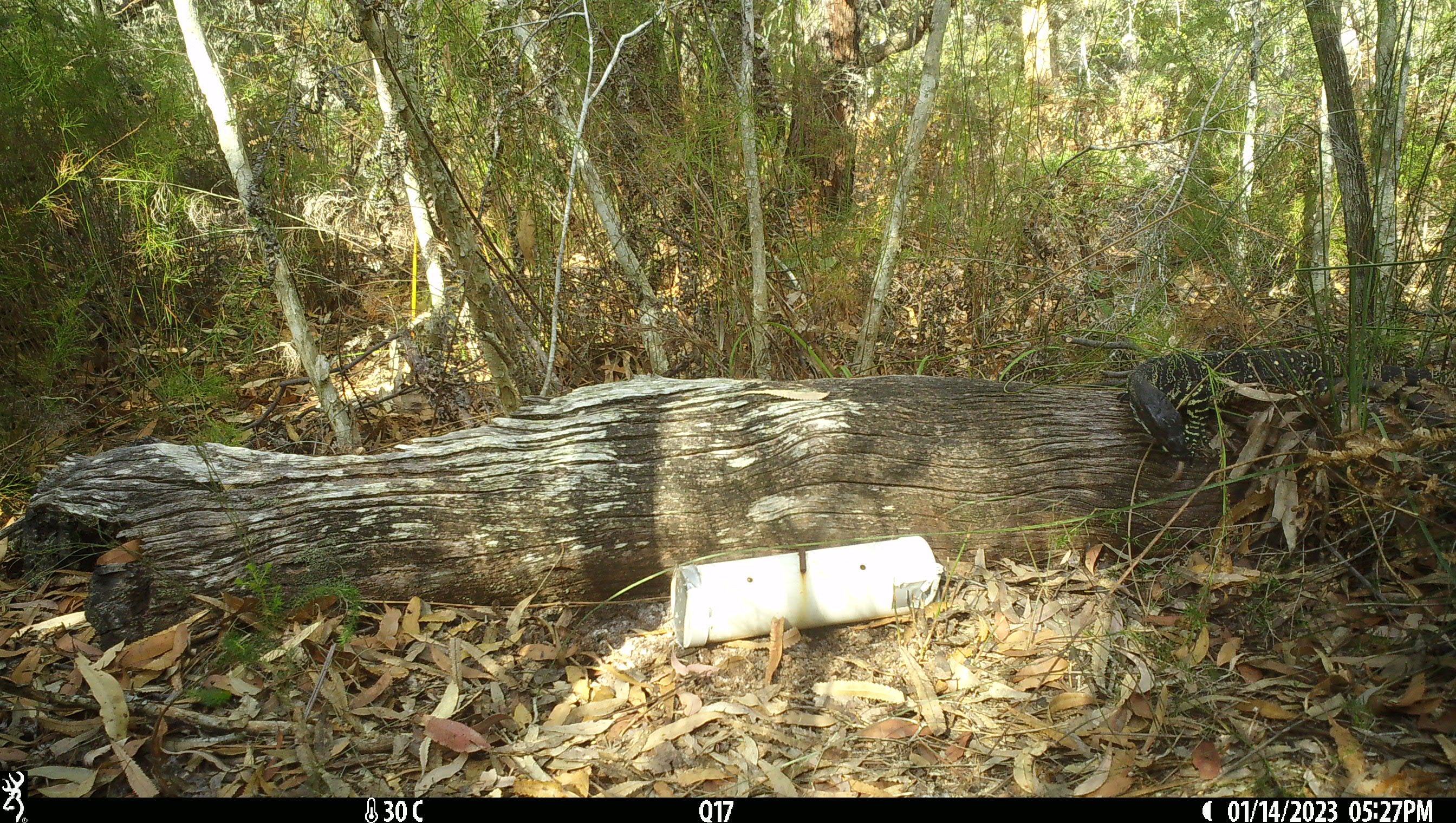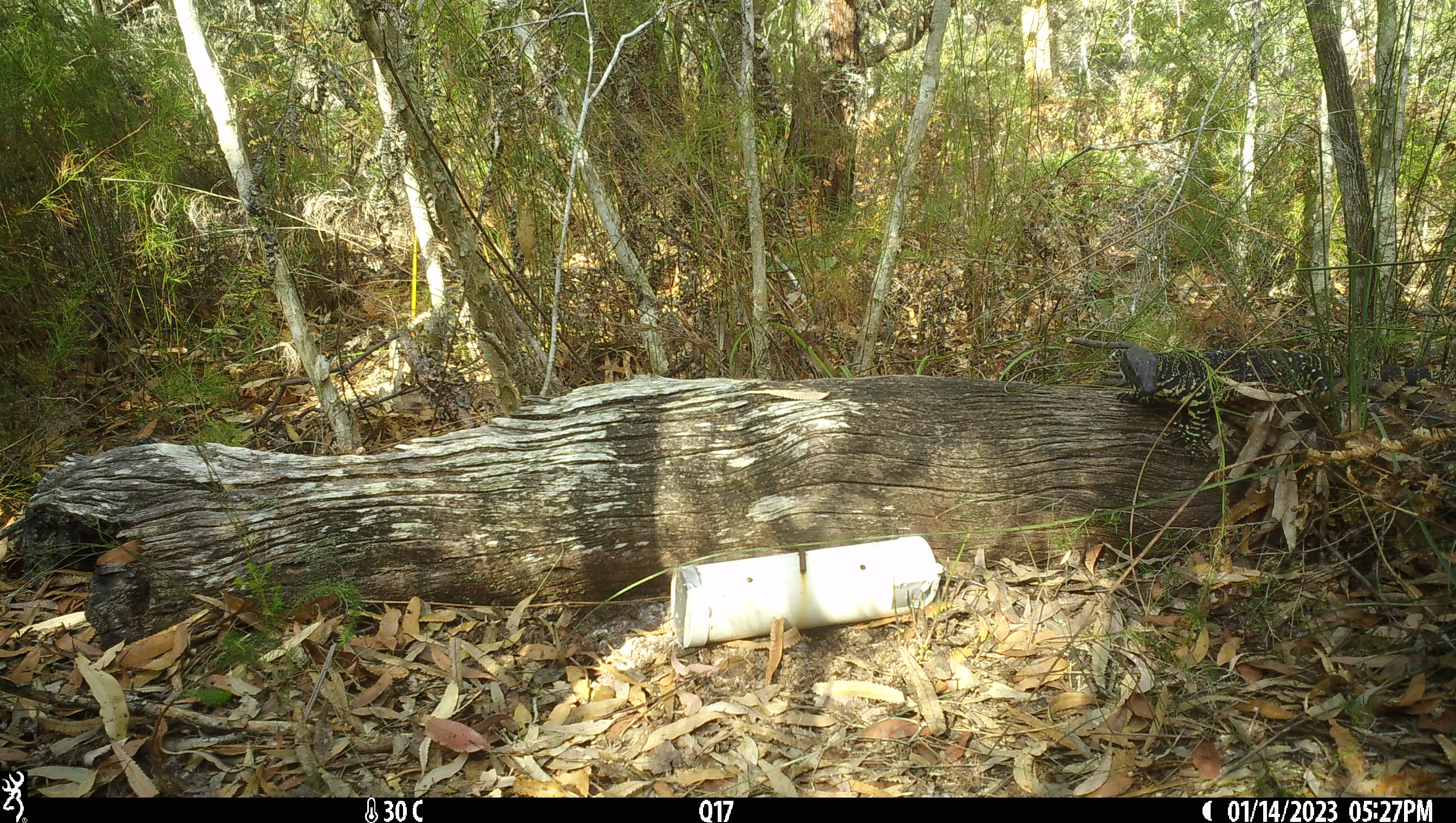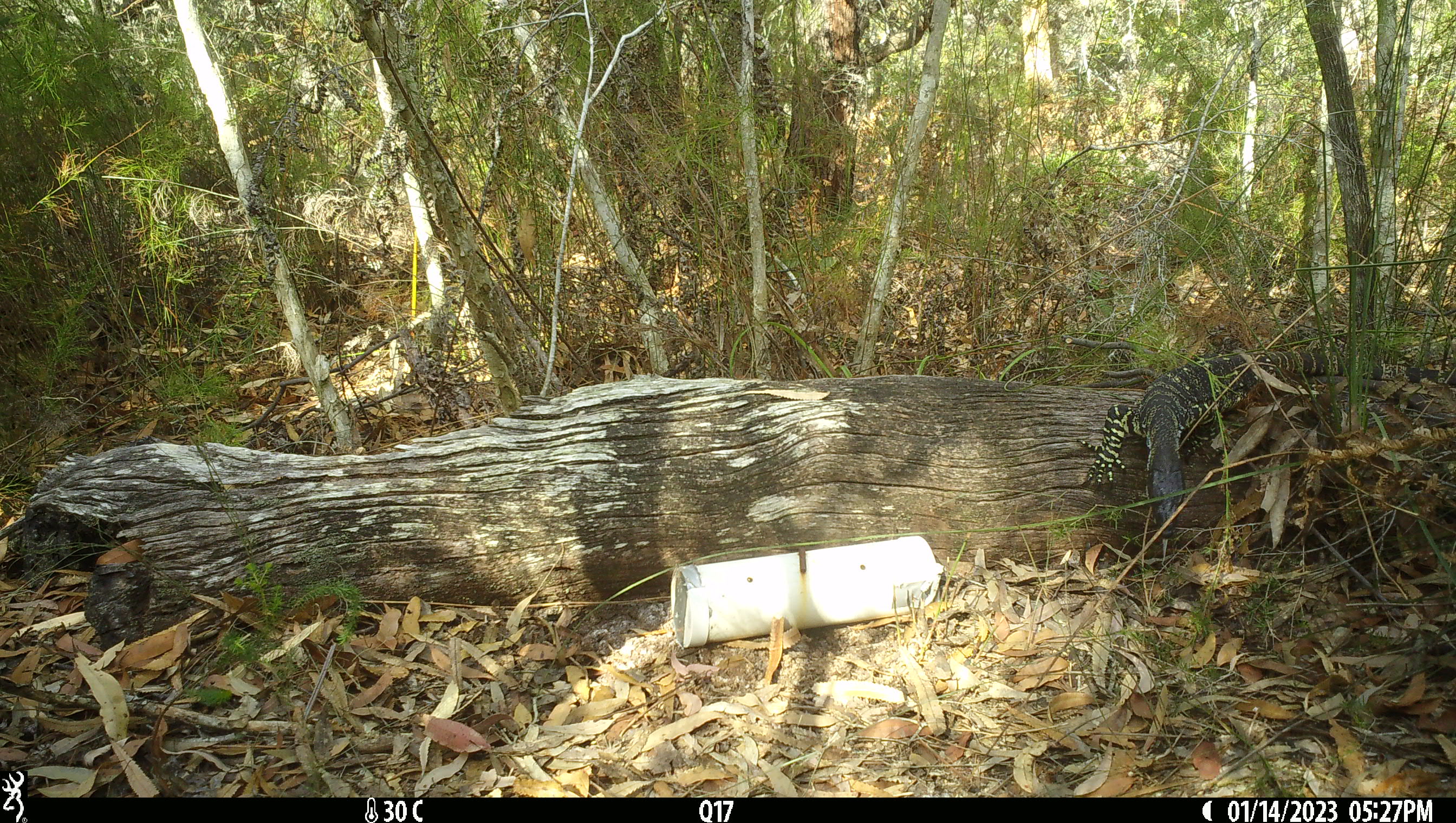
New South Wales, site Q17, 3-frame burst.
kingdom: Animalia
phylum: Chordata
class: Reptilia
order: Squamata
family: Varanidae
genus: Varanus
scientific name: Varanus varius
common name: lace monitor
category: goanna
Goanna (lace monitor) (Varanus varius).